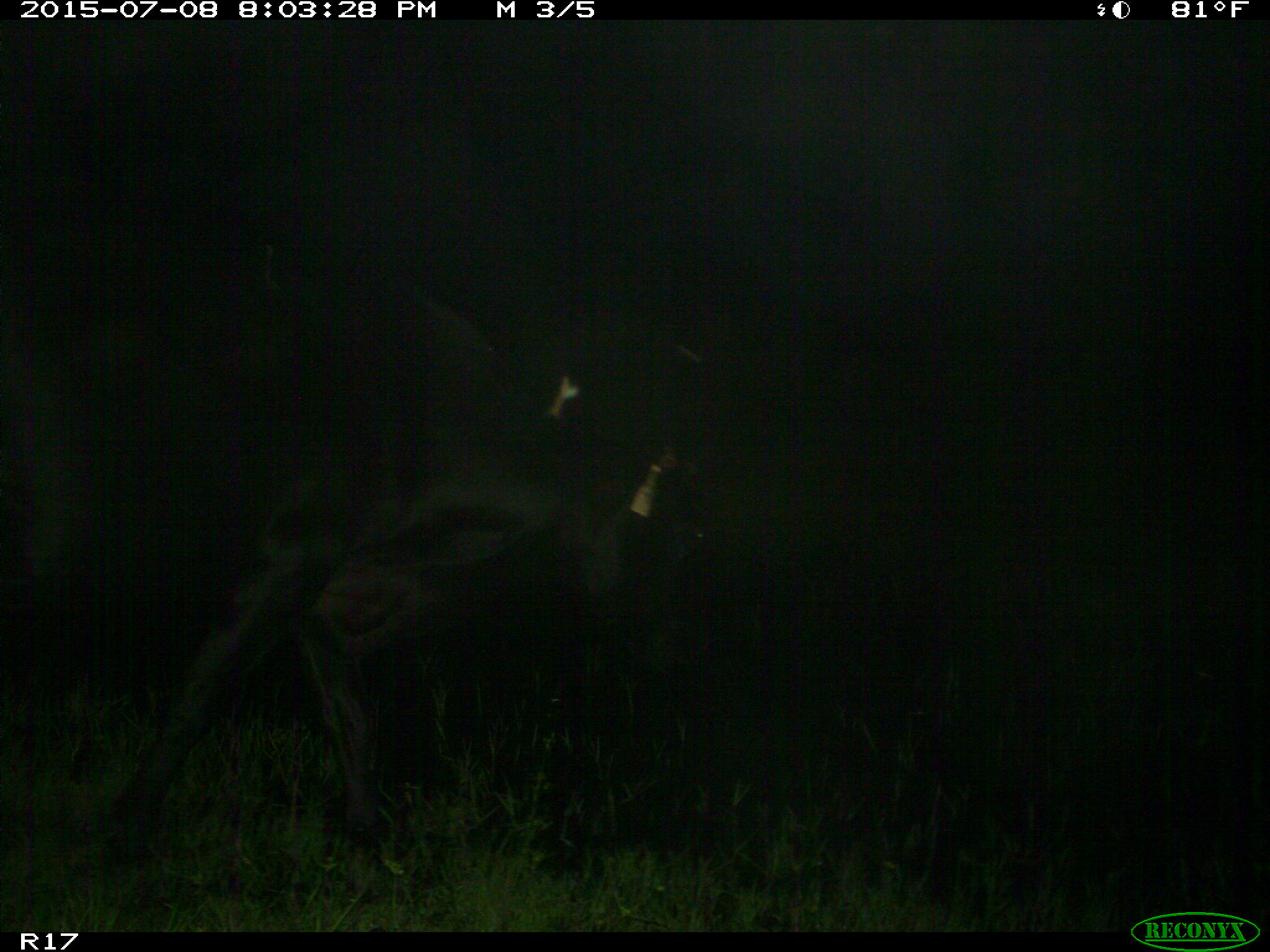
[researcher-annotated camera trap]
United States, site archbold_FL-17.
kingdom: Animalia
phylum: Chordata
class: Mammalia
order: Artiodactyla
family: Bovidae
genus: Bos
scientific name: Bos taurus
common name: domestic cow